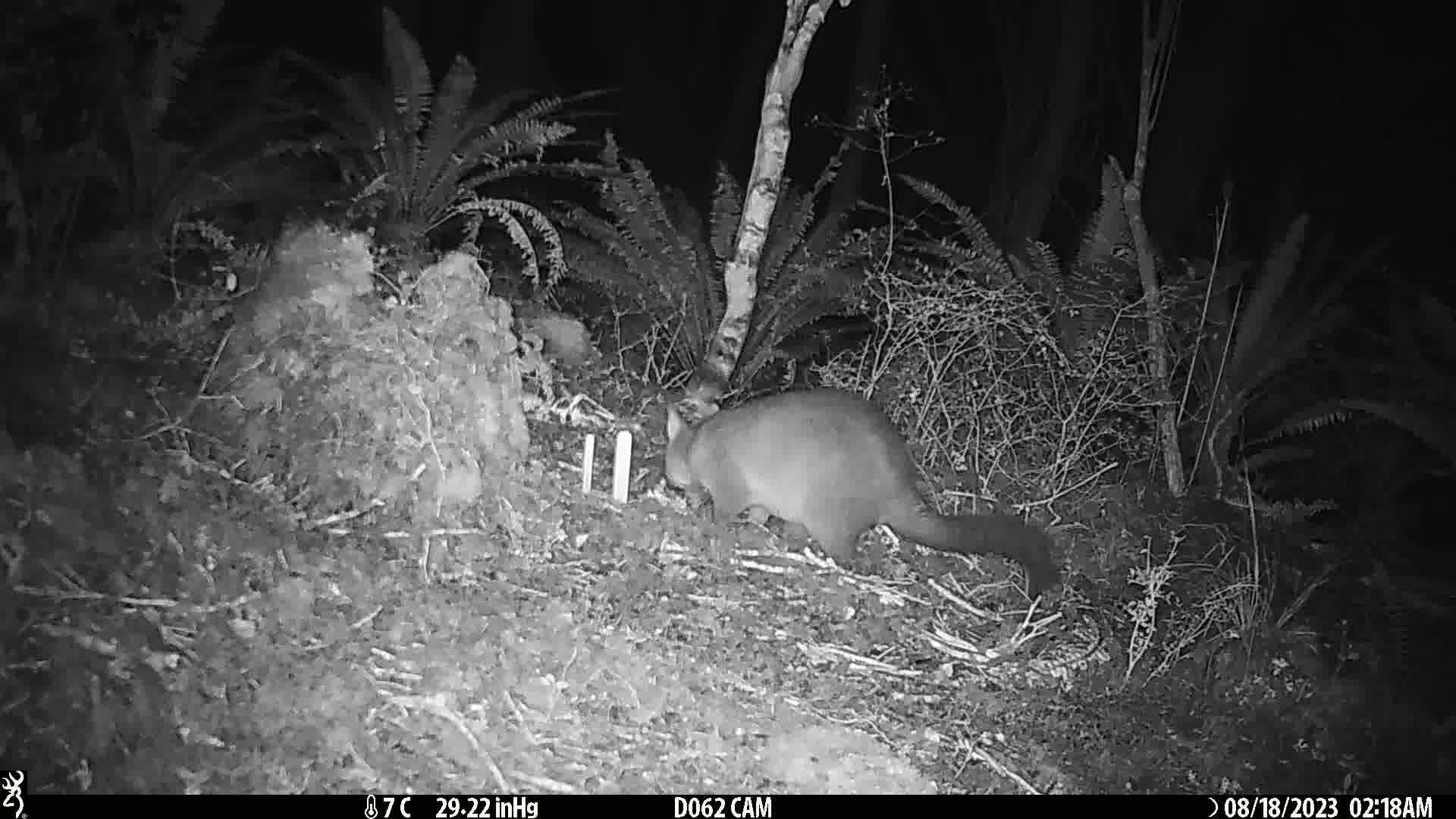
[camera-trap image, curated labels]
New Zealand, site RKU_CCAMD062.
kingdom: Animalia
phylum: Chordata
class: Mammalia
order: Diprotodontia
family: Phalangeridae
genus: Trichosurus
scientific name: Trichosurus vulpecula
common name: common brushtail possum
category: possum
Possum (common brushtail possum) (Trichosurus vulpecula).